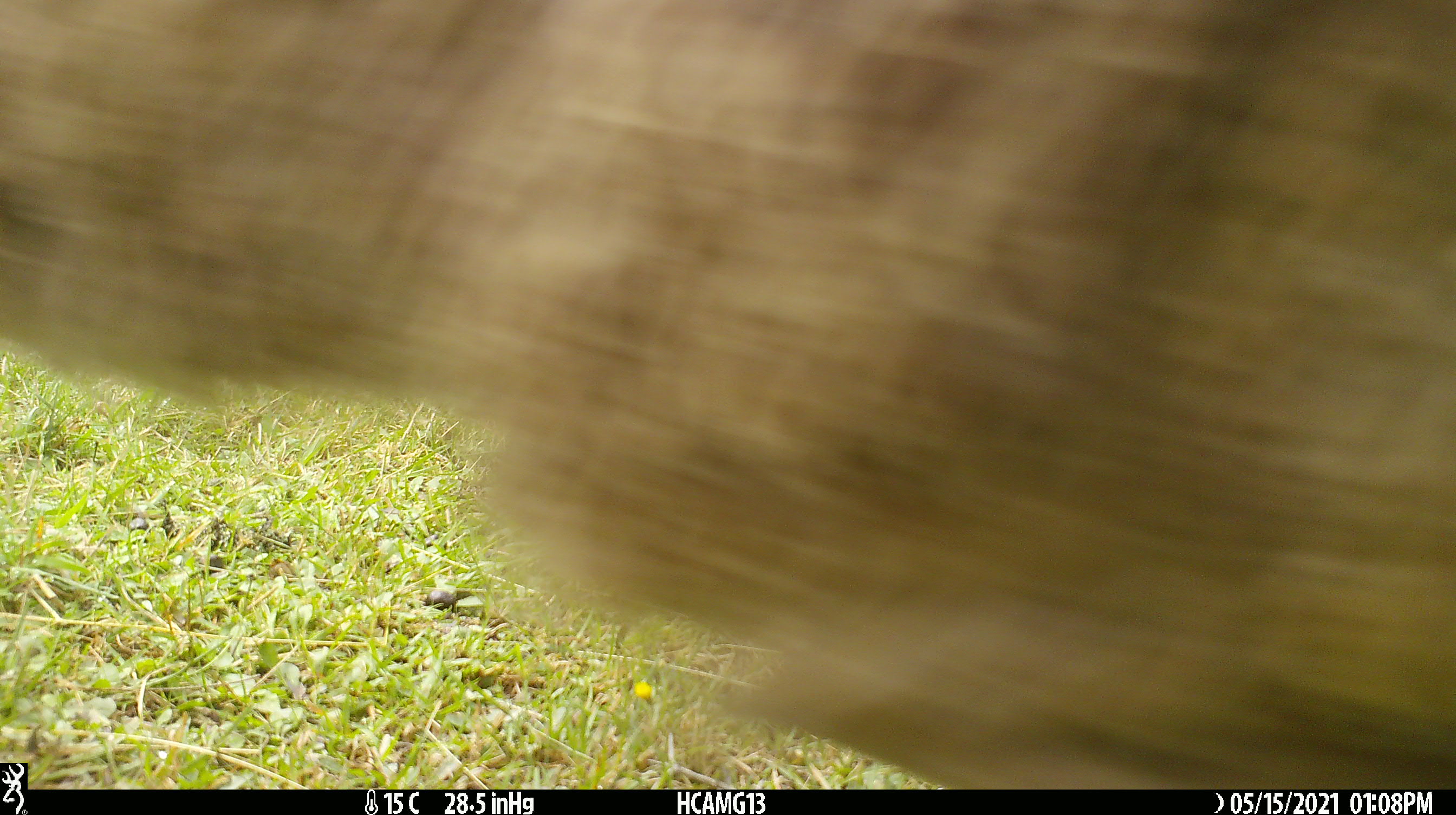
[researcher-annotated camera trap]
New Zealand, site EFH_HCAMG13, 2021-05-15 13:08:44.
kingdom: Animalia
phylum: Chordata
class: Mammalia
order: Artiodactyla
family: Bovidae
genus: Ovis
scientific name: Ovis aries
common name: domestic sheep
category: sheep